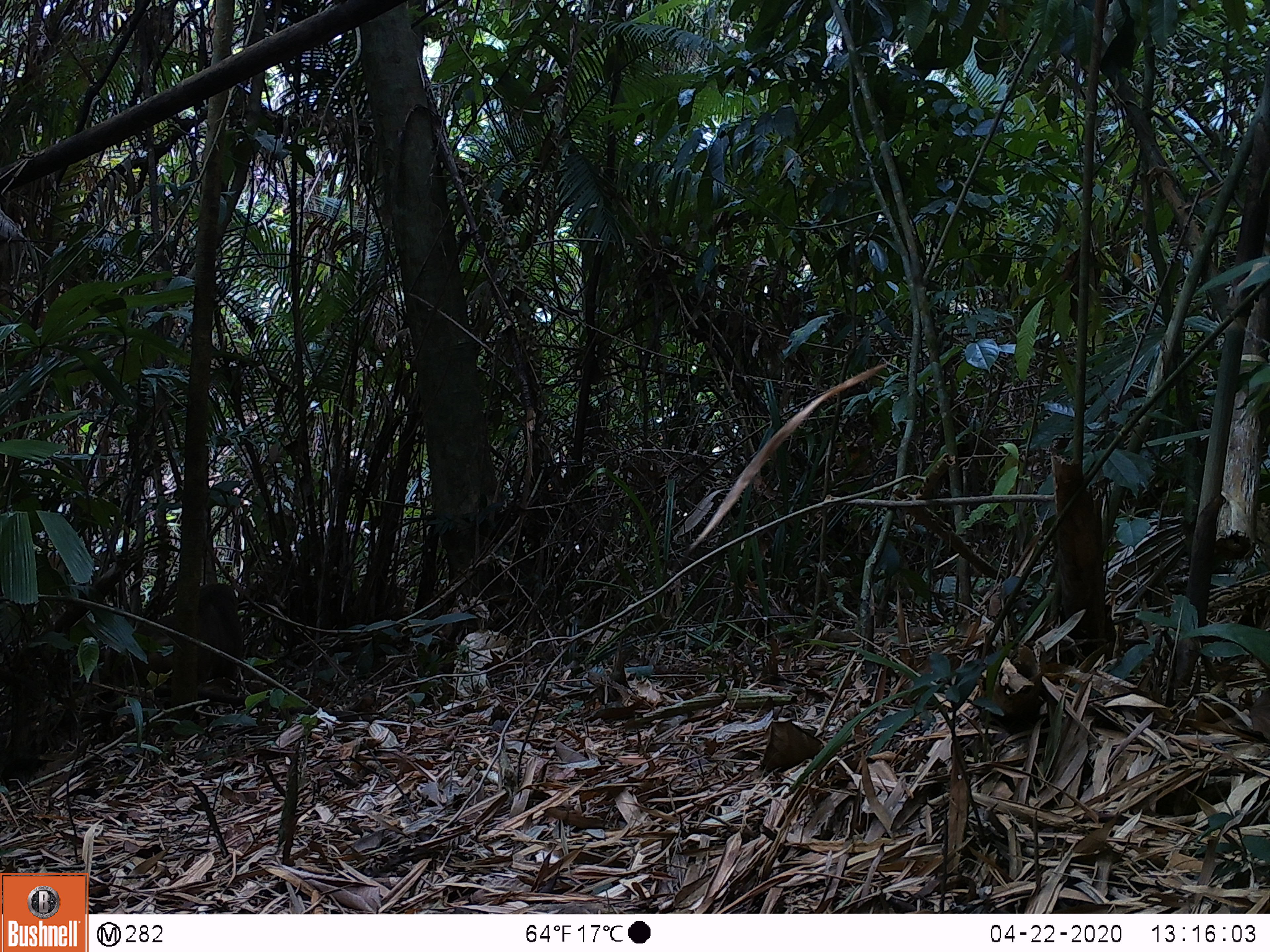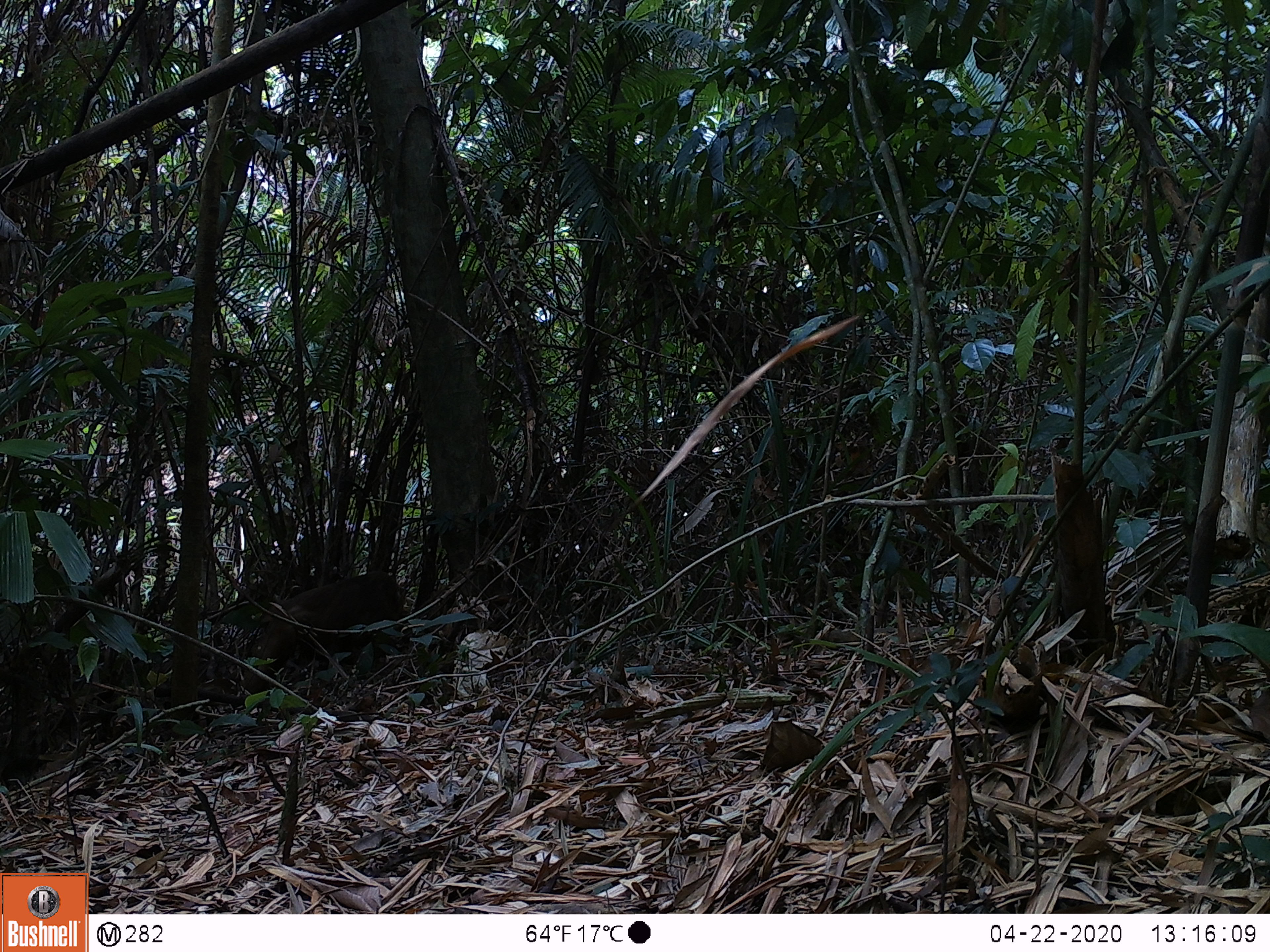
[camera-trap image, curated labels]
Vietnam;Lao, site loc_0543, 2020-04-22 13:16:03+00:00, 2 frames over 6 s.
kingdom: Animalia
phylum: Chordata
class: Mammalia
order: Primates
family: Cercopithecidae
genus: Macaca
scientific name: Macaca arctoides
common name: stump-tailed macaque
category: stump tailed macaque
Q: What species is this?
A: Stump tailed macaque (stump-tailed macaque) (Macaca arctoides).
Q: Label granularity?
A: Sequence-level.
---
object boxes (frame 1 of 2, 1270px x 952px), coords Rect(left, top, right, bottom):
stump tailed macaque: Rect(132, 582, 243, 681)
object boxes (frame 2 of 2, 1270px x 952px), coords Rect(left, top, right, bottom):
stump tailed macaque: Rect(251, 571, 407, 675)